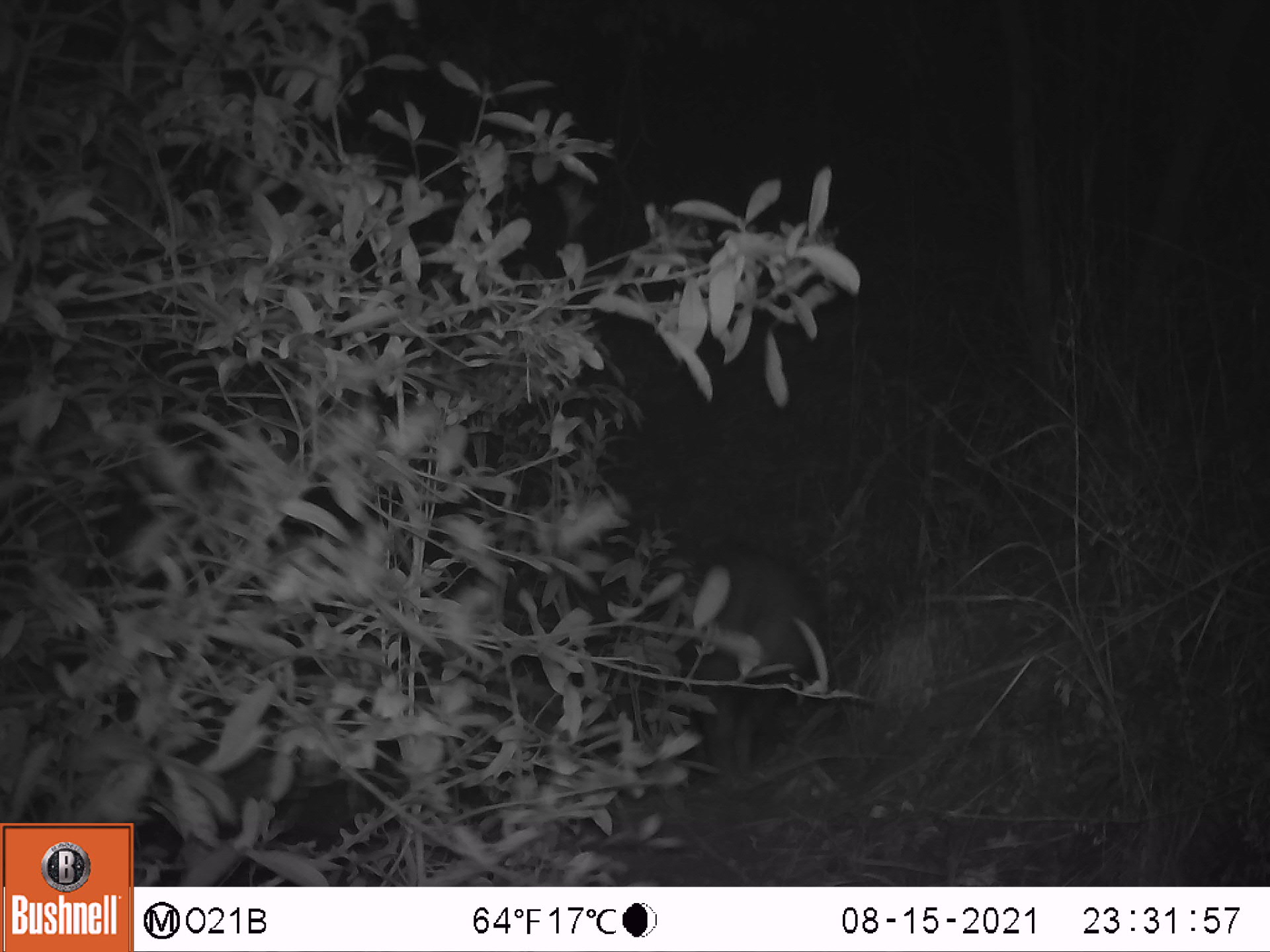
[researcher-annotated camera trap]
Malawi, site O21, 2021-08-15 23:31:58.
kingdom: Animalia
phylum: Chordata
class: Mammalia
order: Artiodactyla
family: Suidae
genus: Potamochoerus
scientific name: Potamochoerus larvatus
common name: bushpig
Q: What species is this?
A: Bushpig (Potamochoerus larvatus).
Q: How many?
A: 1.